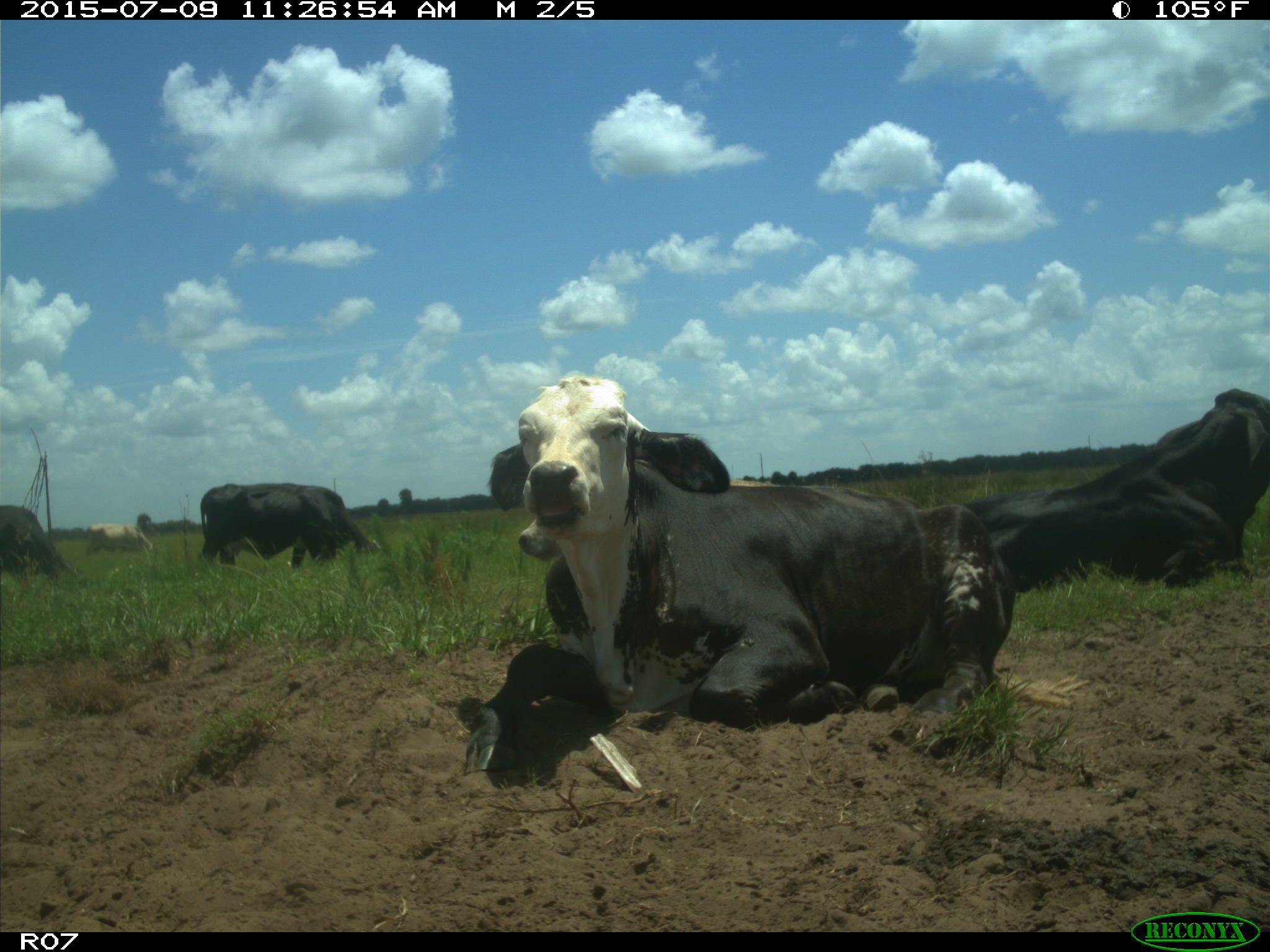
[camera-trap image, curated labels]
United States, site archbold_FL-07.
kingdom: Animalia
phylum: Chordata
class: Mammalia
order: Artiodactyla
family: Bovidae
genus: Bos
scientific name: Bos taurus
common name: domestic cow